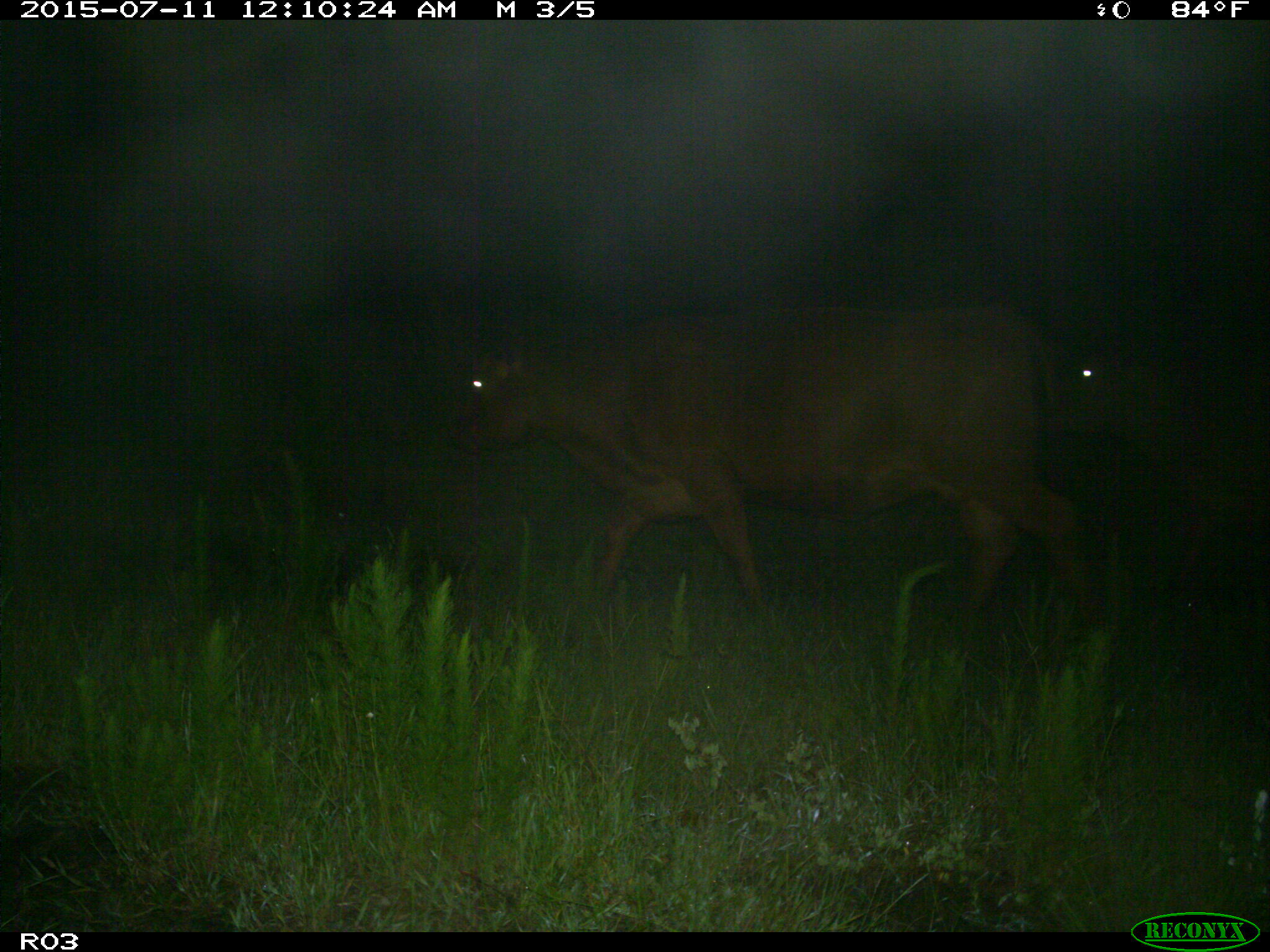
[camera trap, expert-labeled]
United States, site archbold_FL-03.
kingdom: Animalia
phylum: Chordata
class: Mammalia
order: Artiodactyla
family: Bovidae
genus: Bos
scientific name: Bos taurus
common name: domestic cow